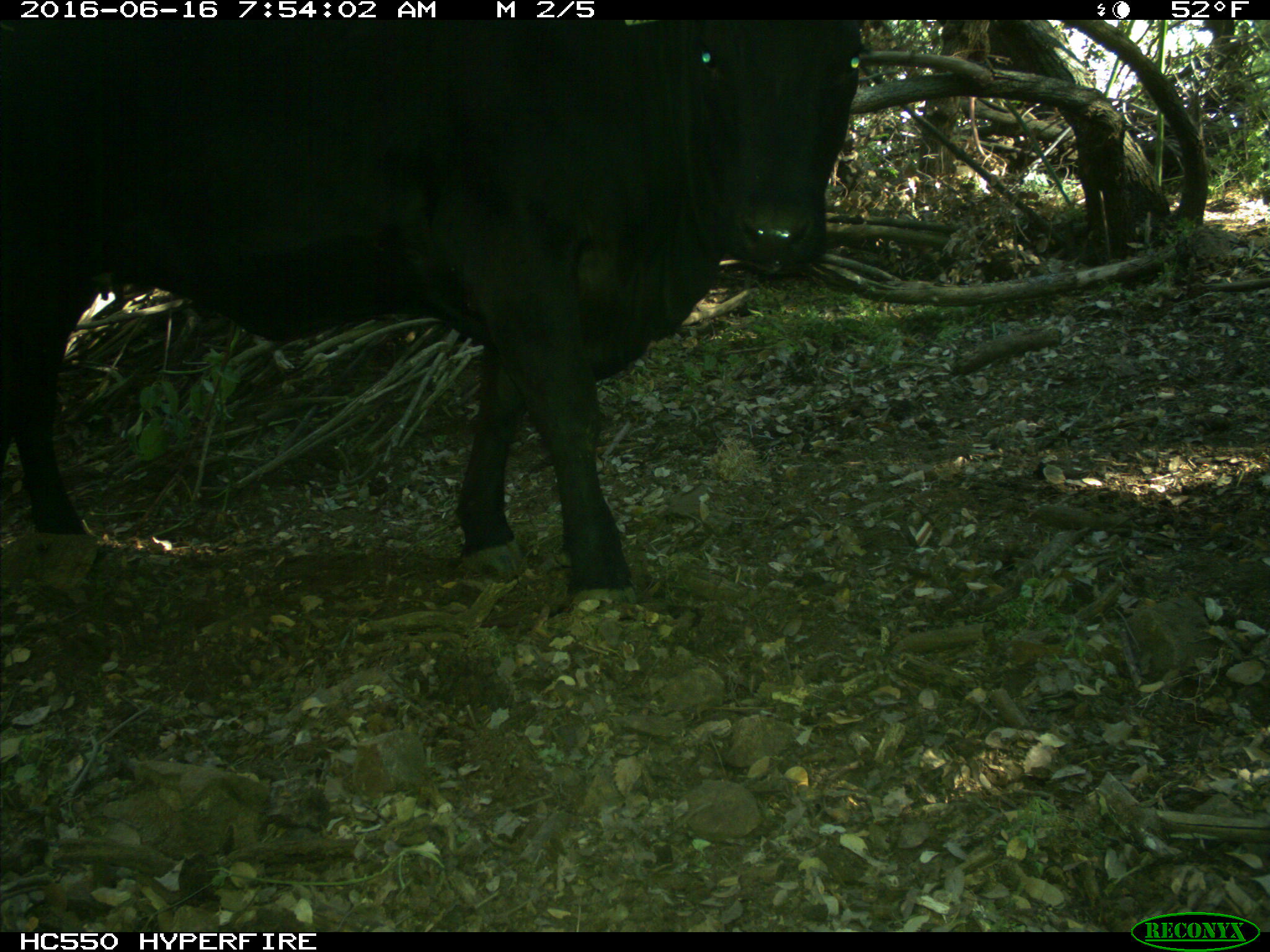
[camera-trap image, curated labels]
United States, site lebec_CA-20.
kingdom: Animalia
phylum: Chordata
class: Mammalia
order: Artiodactyla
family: Bovidae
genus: Bos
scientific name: Bos taurus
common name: domestic cow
Bos taurus (domestic cow).